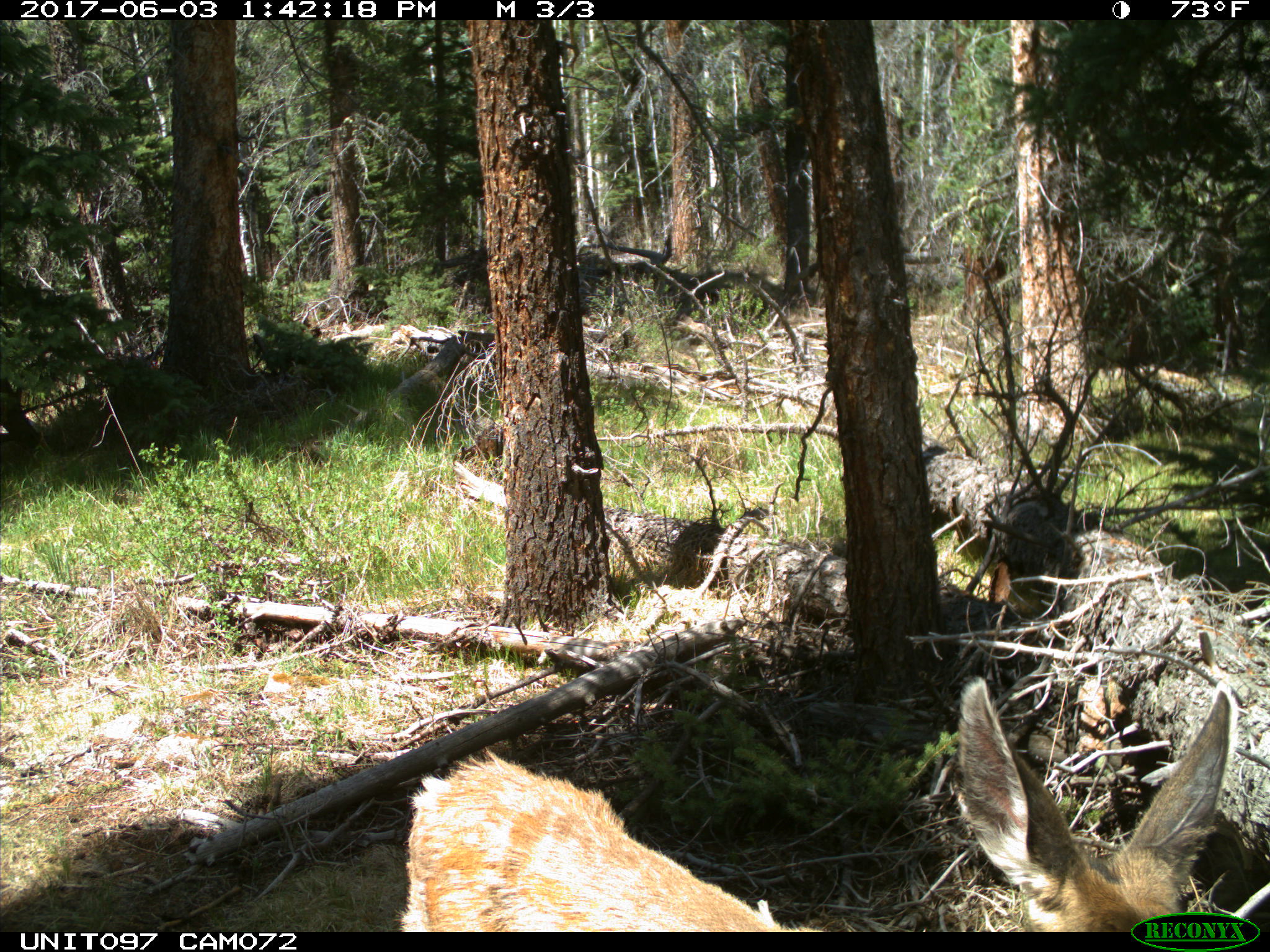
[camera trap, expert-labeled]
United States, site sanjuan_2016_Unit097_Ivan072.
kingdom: Animalia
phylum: Chordata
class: Mammalia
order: Artiodactyla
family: Cervidae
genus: Odocoileus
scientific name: Odocoileus hemionus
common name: mule deer